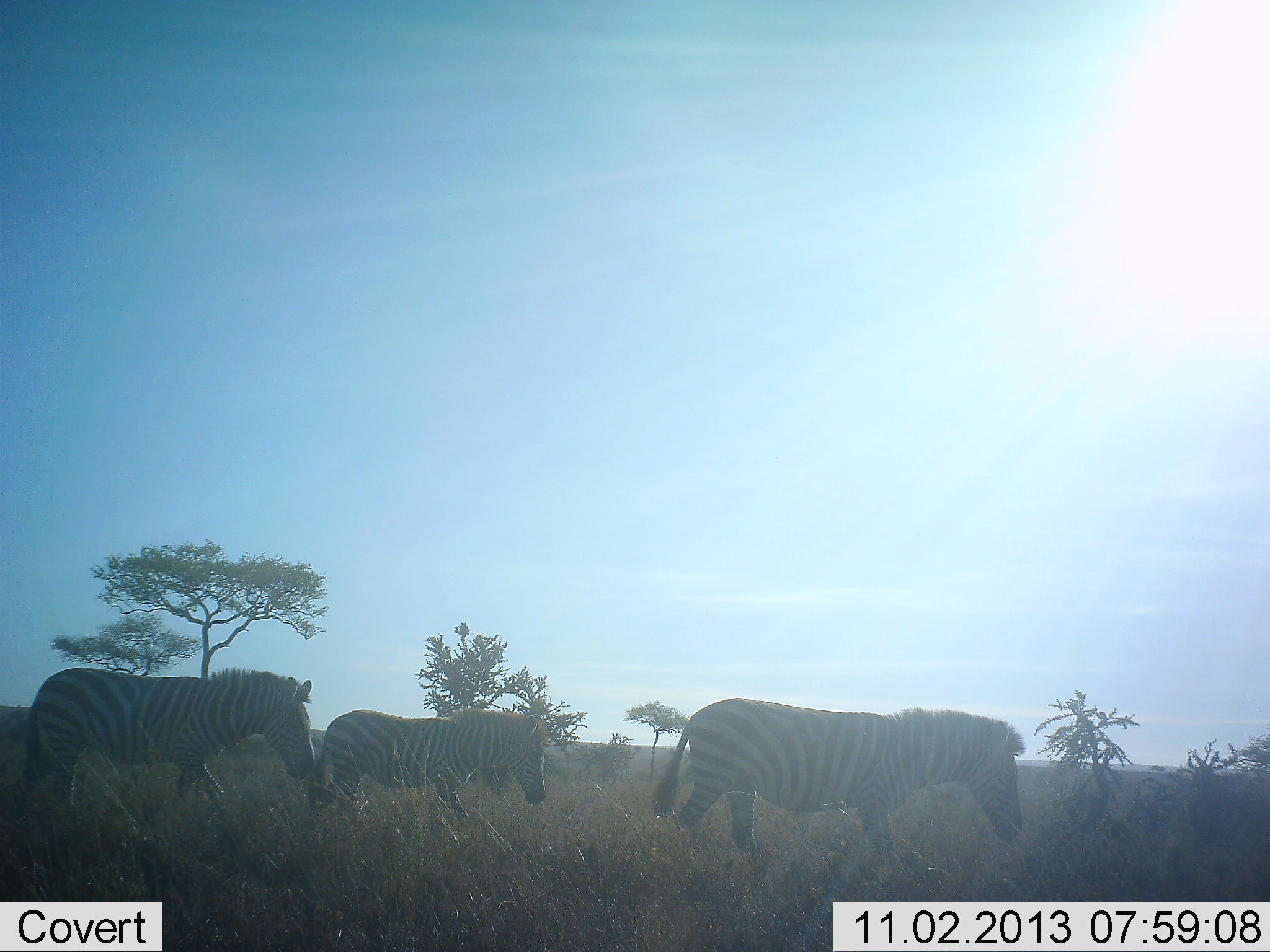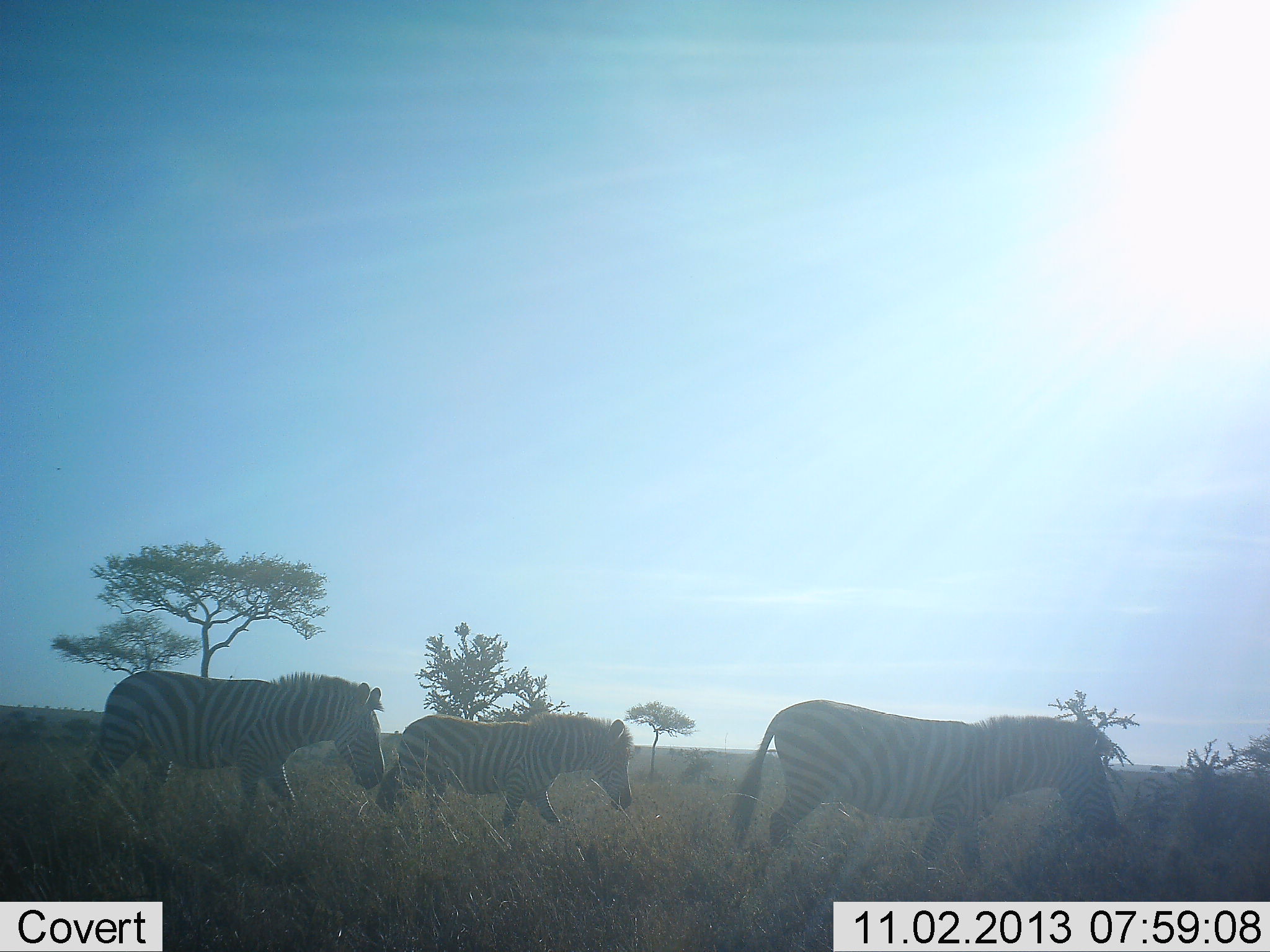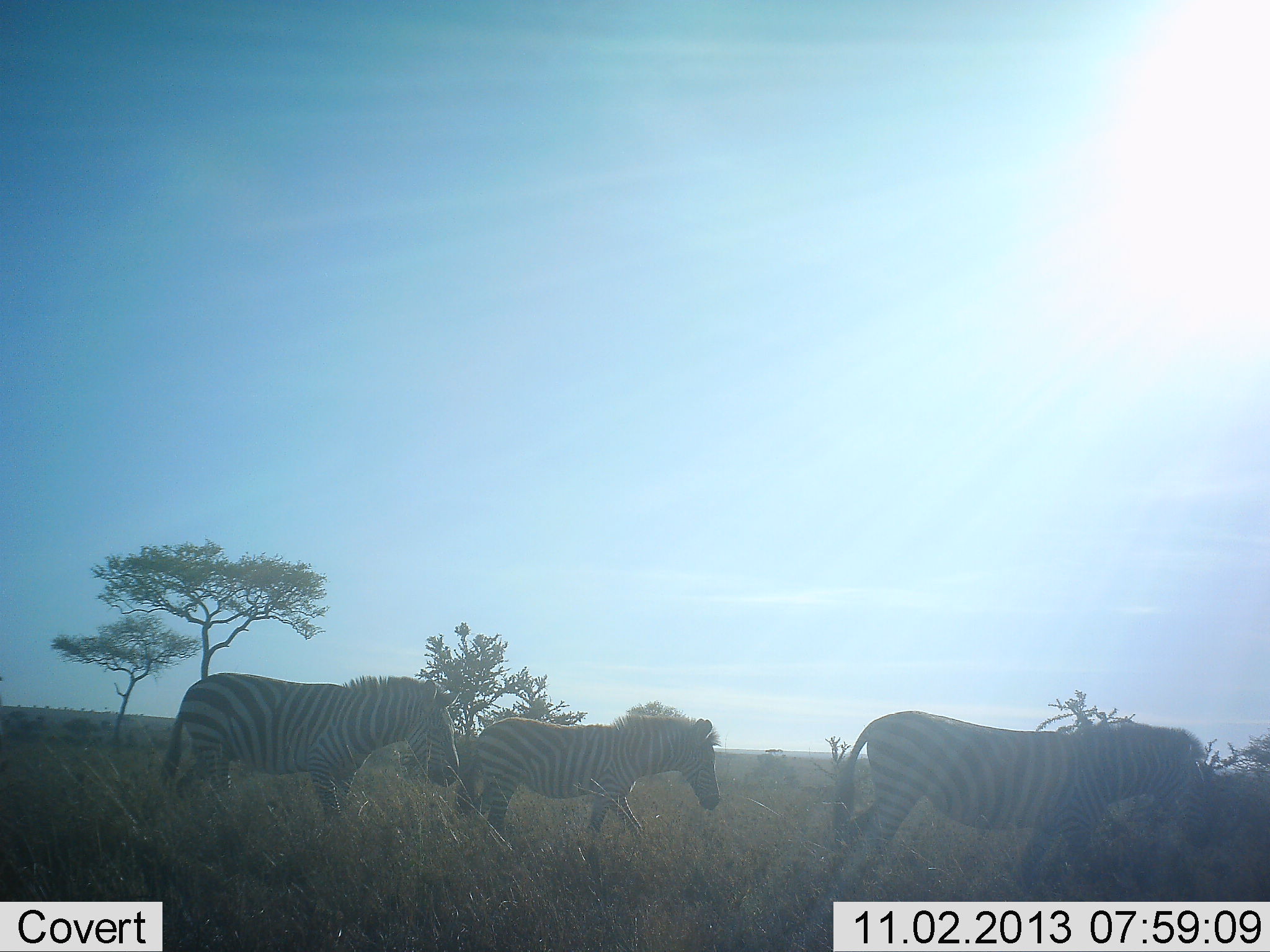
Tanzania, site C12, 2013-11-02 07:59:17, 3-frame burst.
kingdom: Animalia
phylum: Chordata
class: Mammalia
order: Perissodactyla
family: Equidae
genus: Equus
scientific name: Equus quagga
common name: plains zebra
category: zebra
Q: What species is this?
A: Zebra (plains zebra) (Equus quagga).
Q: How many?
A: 3.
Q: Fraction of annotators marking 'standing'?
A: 10%.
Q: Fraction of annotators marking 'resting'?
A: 0%.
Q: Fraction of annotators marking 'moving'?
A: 100%.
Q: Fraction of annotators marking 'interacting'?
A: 0%.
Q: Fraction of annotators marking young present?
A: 0%.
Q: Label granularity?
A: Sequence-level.